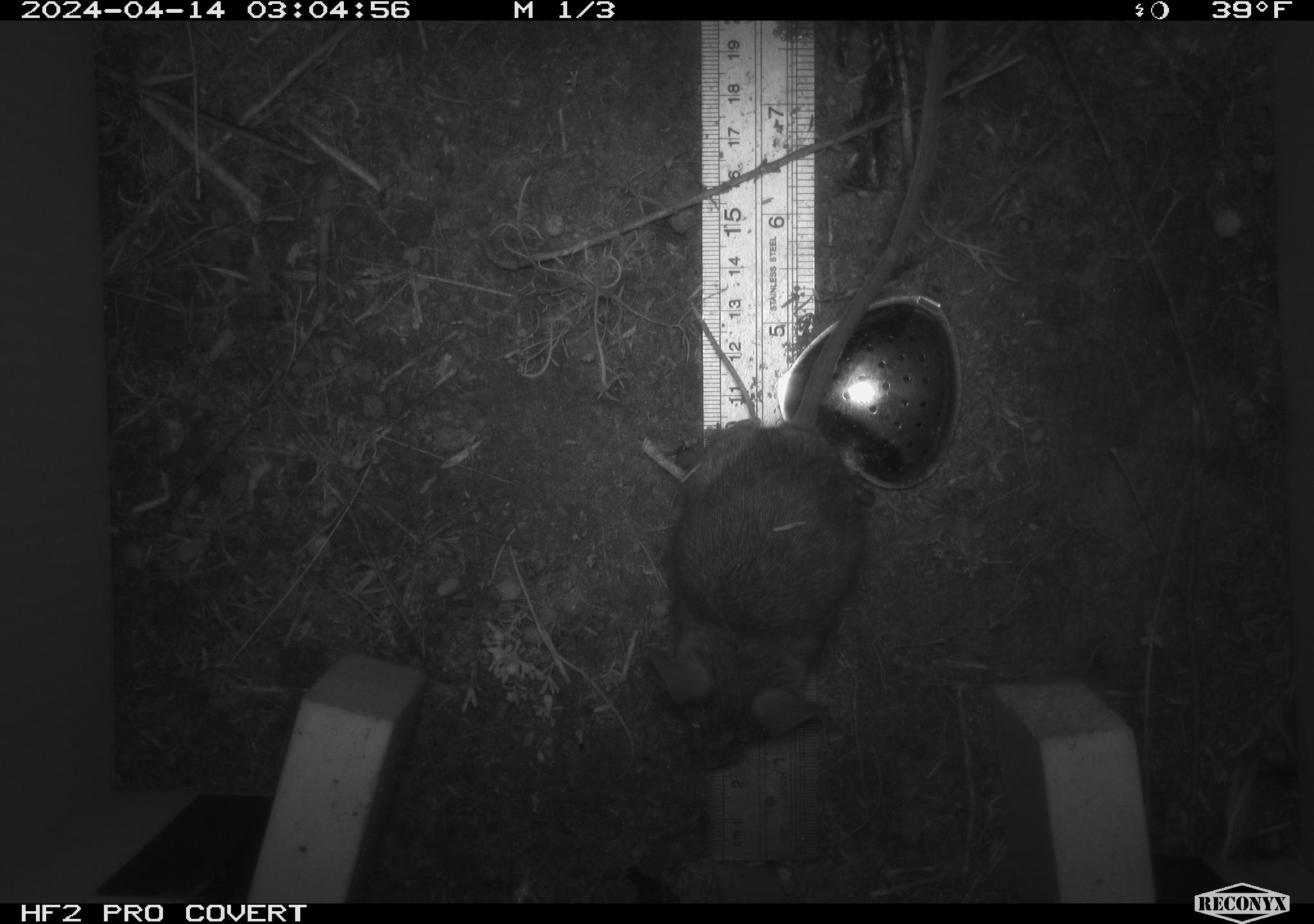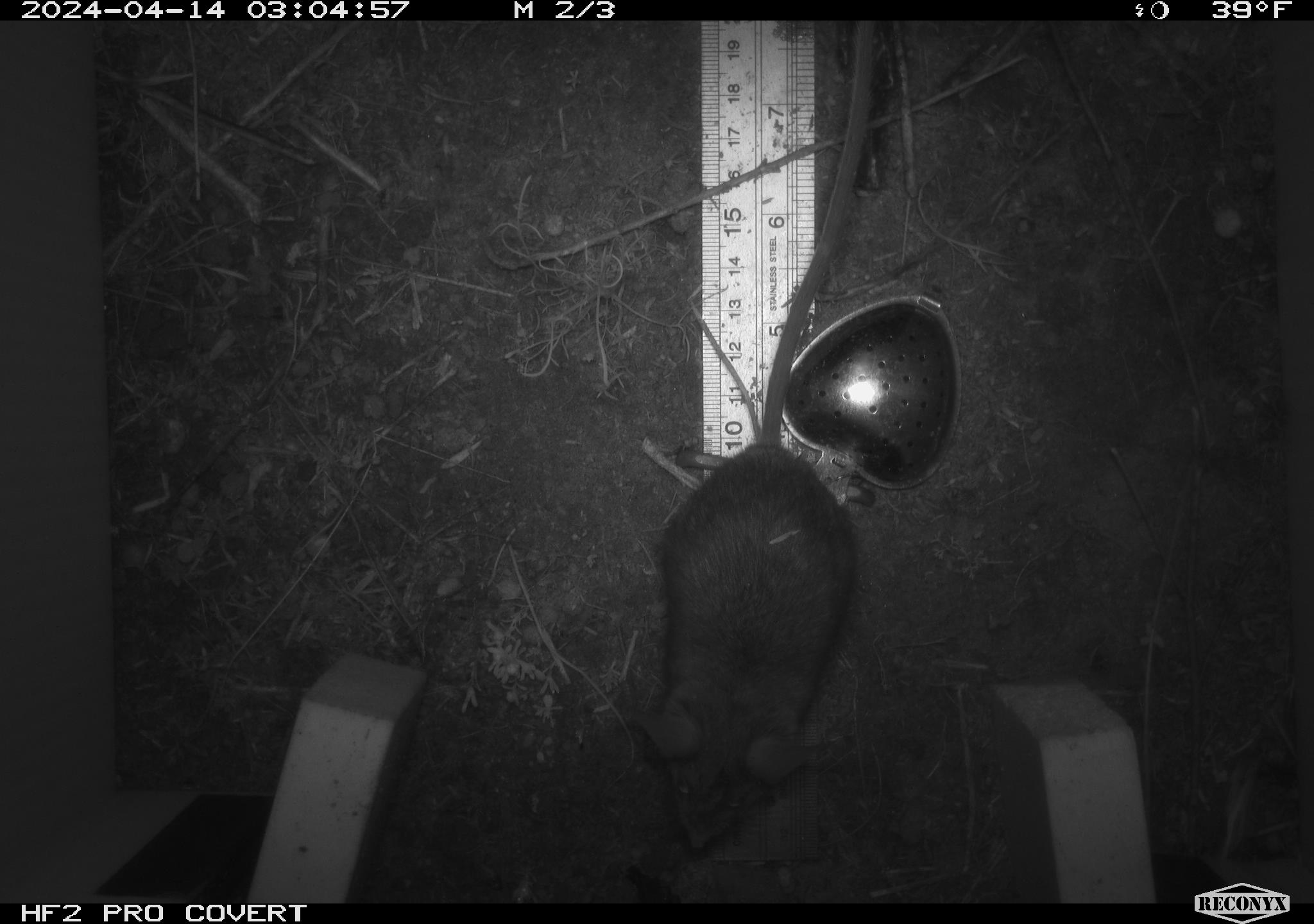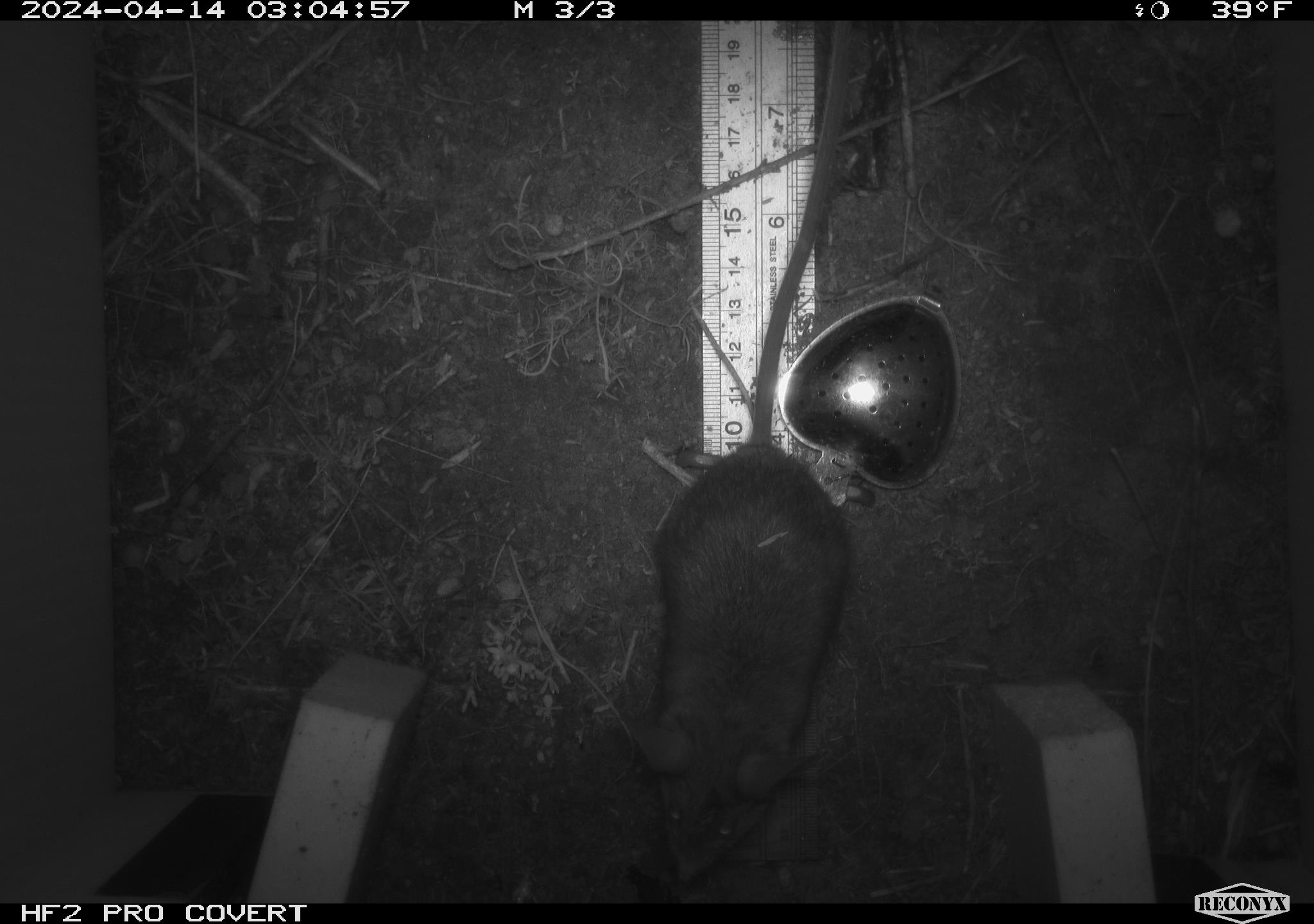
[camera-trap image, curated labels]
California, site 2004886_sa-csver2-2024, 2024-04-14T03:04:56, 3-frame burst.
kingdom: Animalia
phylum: Chordata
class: Mammalia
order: Rodentia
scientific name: Rodentia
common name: rodent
Rodent (Rodentia).